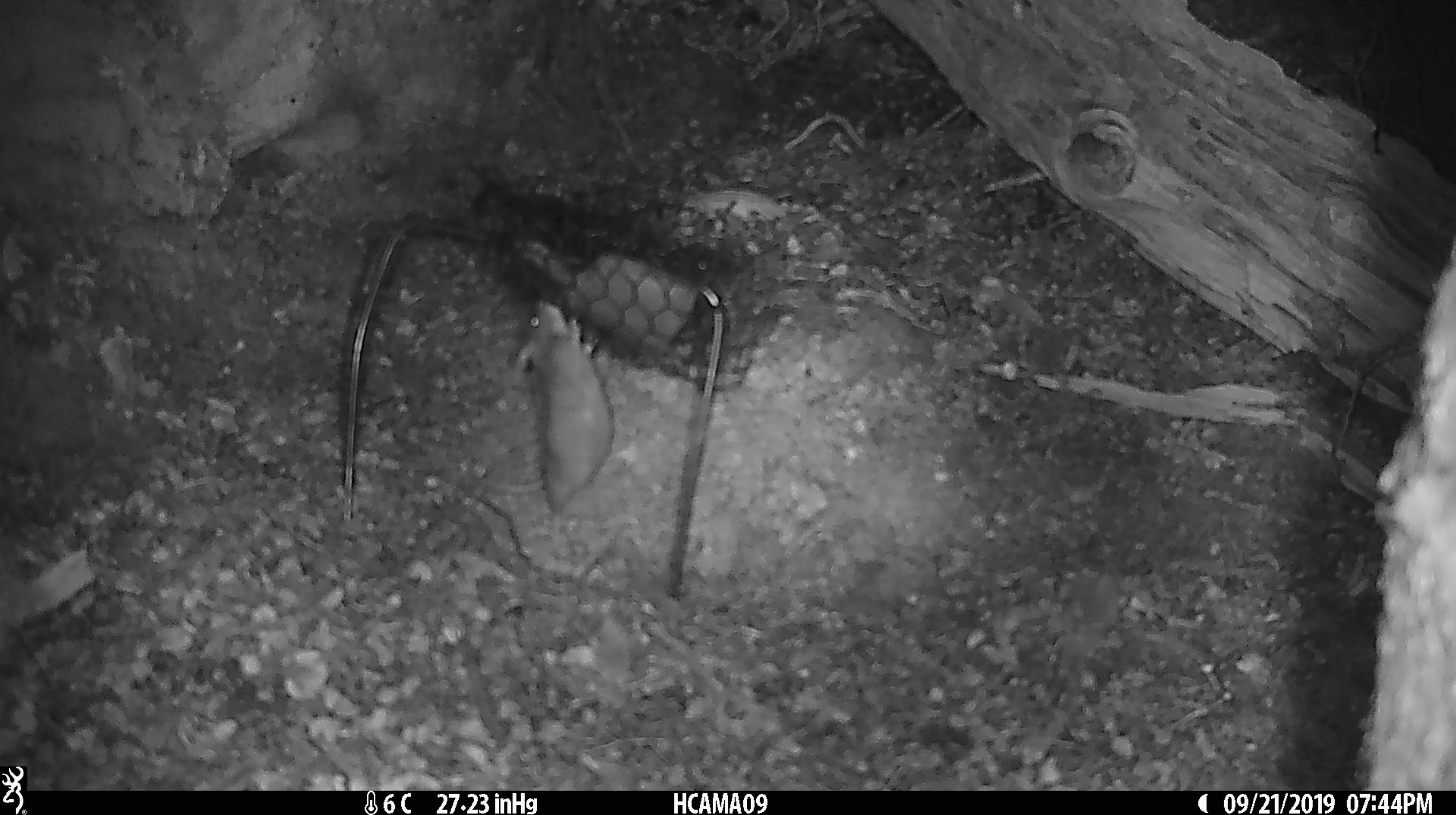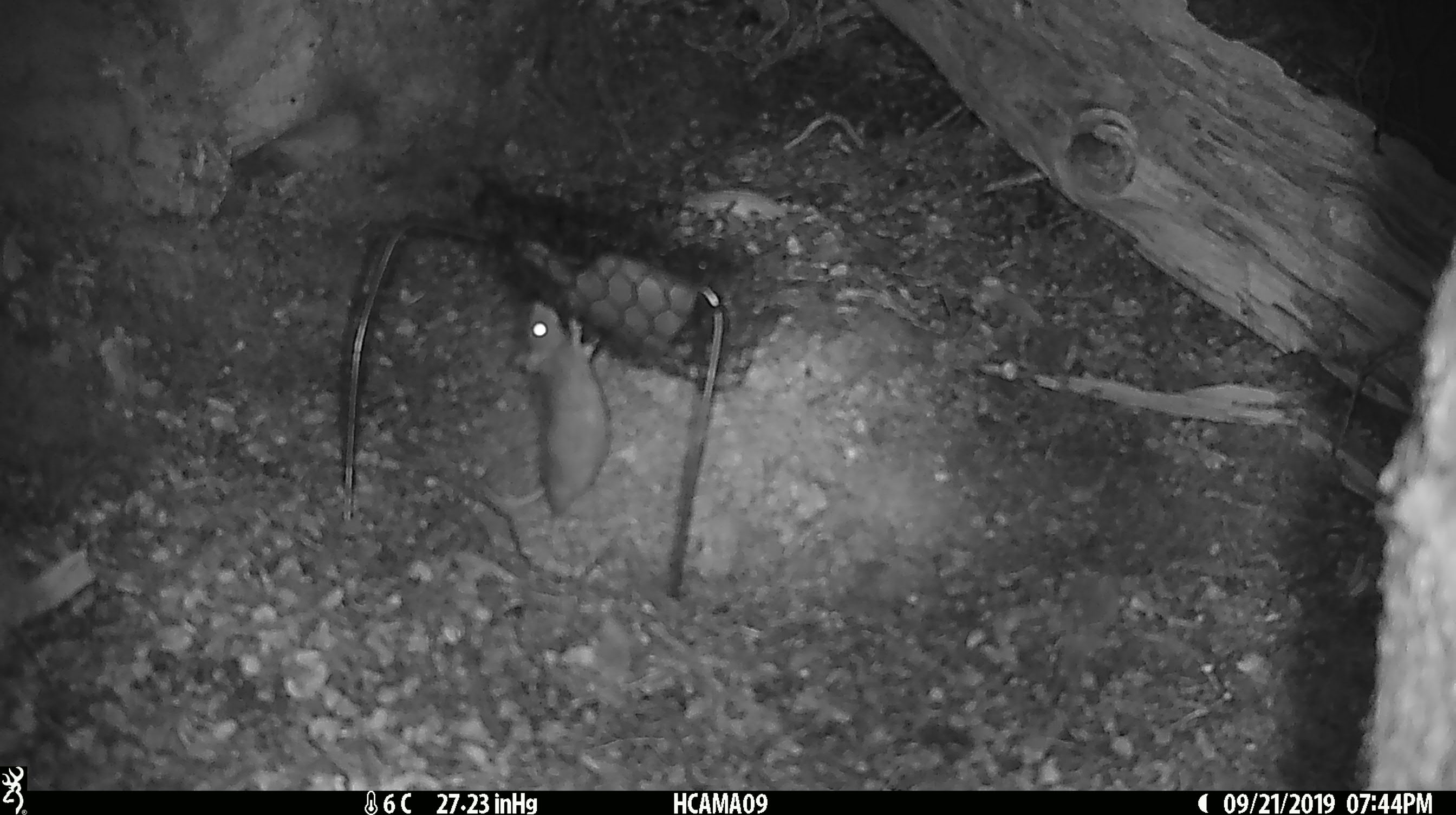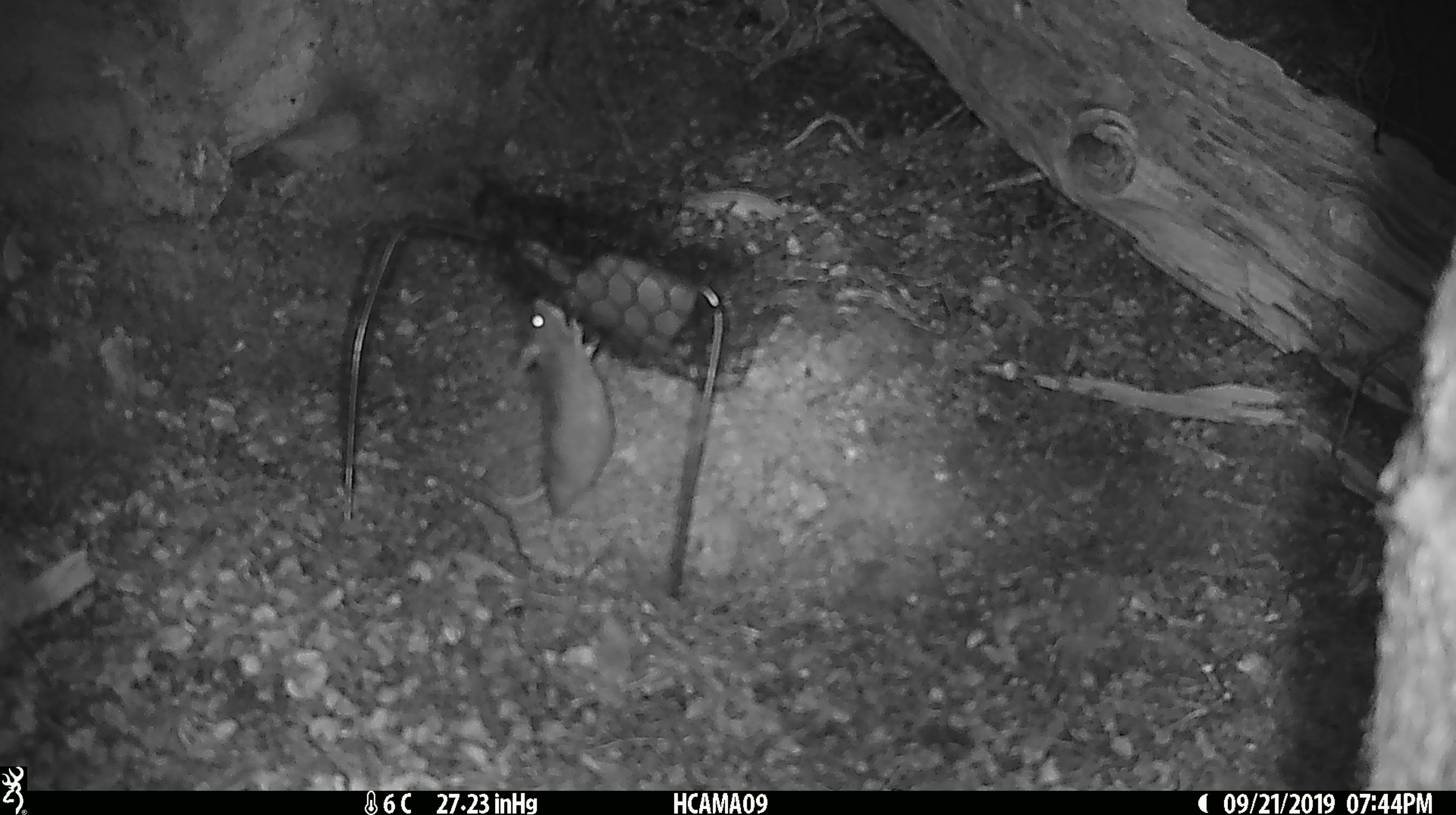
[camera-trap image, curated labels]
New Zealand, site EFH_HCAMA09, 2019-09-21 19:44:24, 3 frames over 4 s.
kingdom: Animalia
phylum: Chordata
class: Mammalia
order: Rodentia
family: Muridae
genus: Mus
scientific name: Mus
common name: mouse